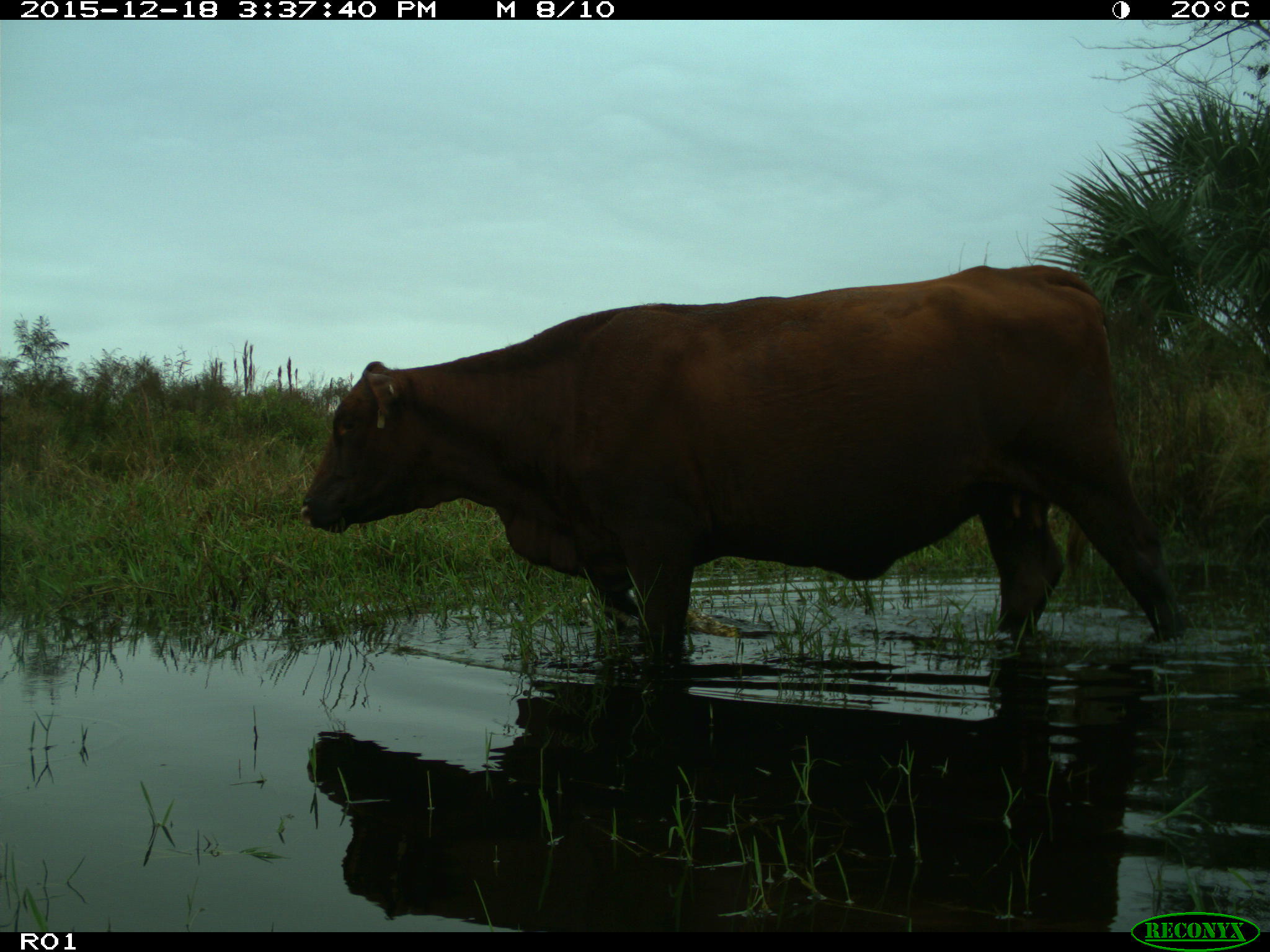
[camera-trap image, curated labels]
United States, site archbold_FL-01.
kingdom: Animalia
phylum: Chordata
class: Mammalia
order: Artiodactyla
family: Bovidae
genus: Bos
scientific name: Bos taurus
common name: domestic cow